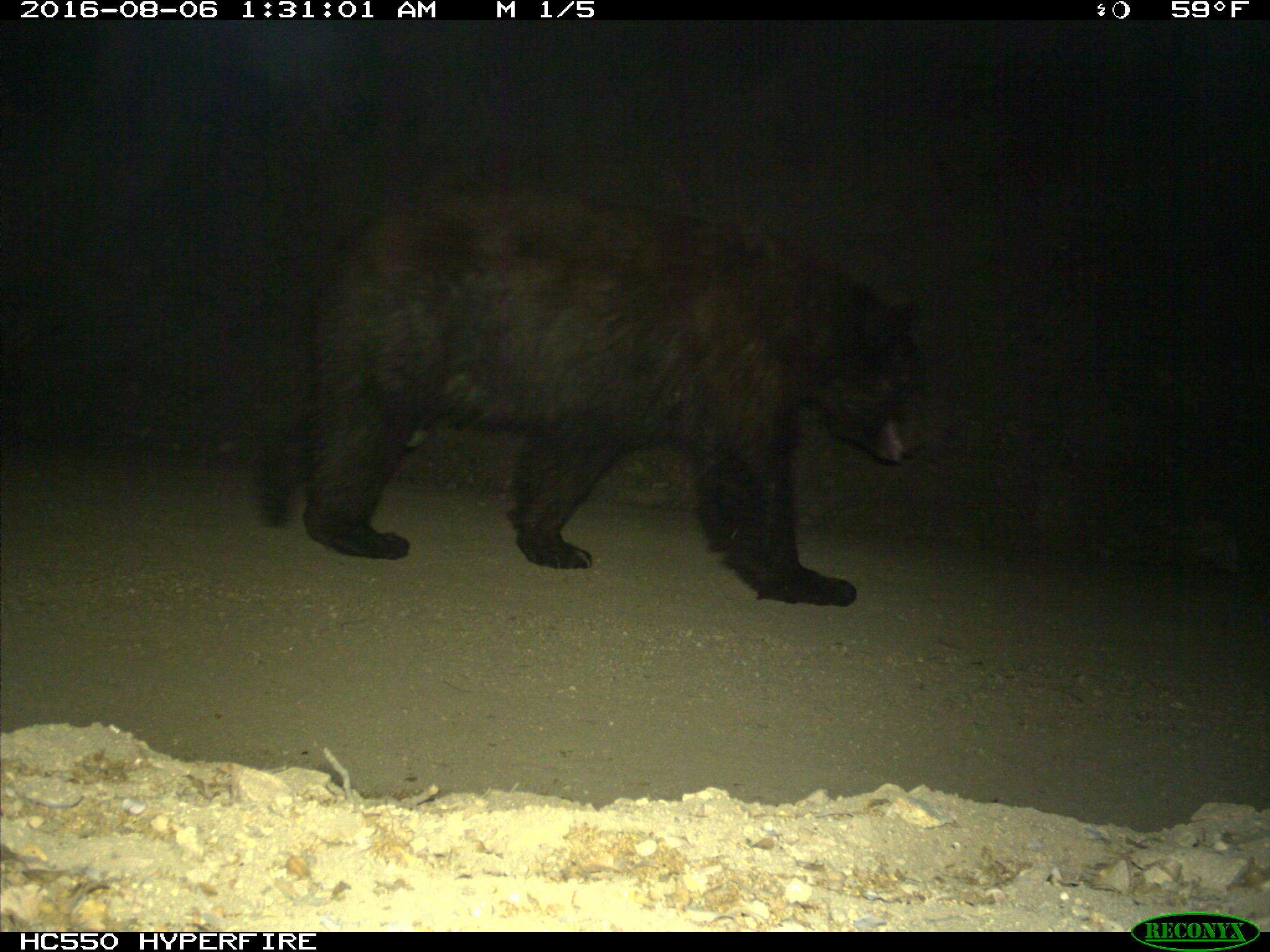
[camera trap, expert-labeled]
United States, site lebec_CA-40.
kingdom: Animalia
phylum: Chordata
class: Mammalia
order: Carnivora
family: Ursidae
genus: Ursus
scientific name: Ursus americanus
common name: american black bear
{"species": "Ursus americanus (american black bear)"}